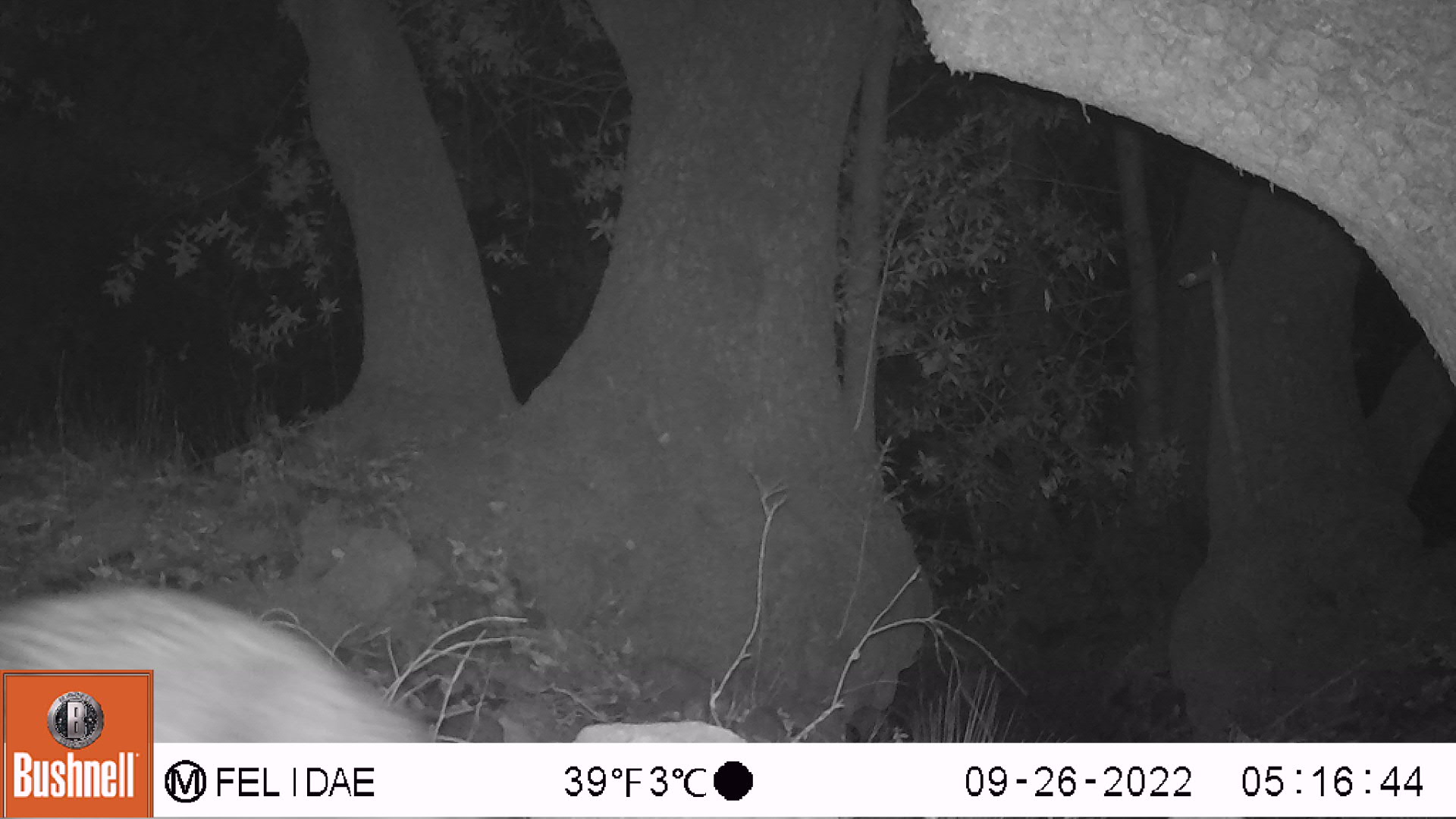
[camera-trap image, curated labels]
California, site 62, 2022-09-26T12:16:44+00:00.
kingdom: Animalia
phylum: Chordata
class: Mammalia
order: Carnivora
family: Felidae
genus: Lynx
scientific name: Lynx rufus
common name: bobcat